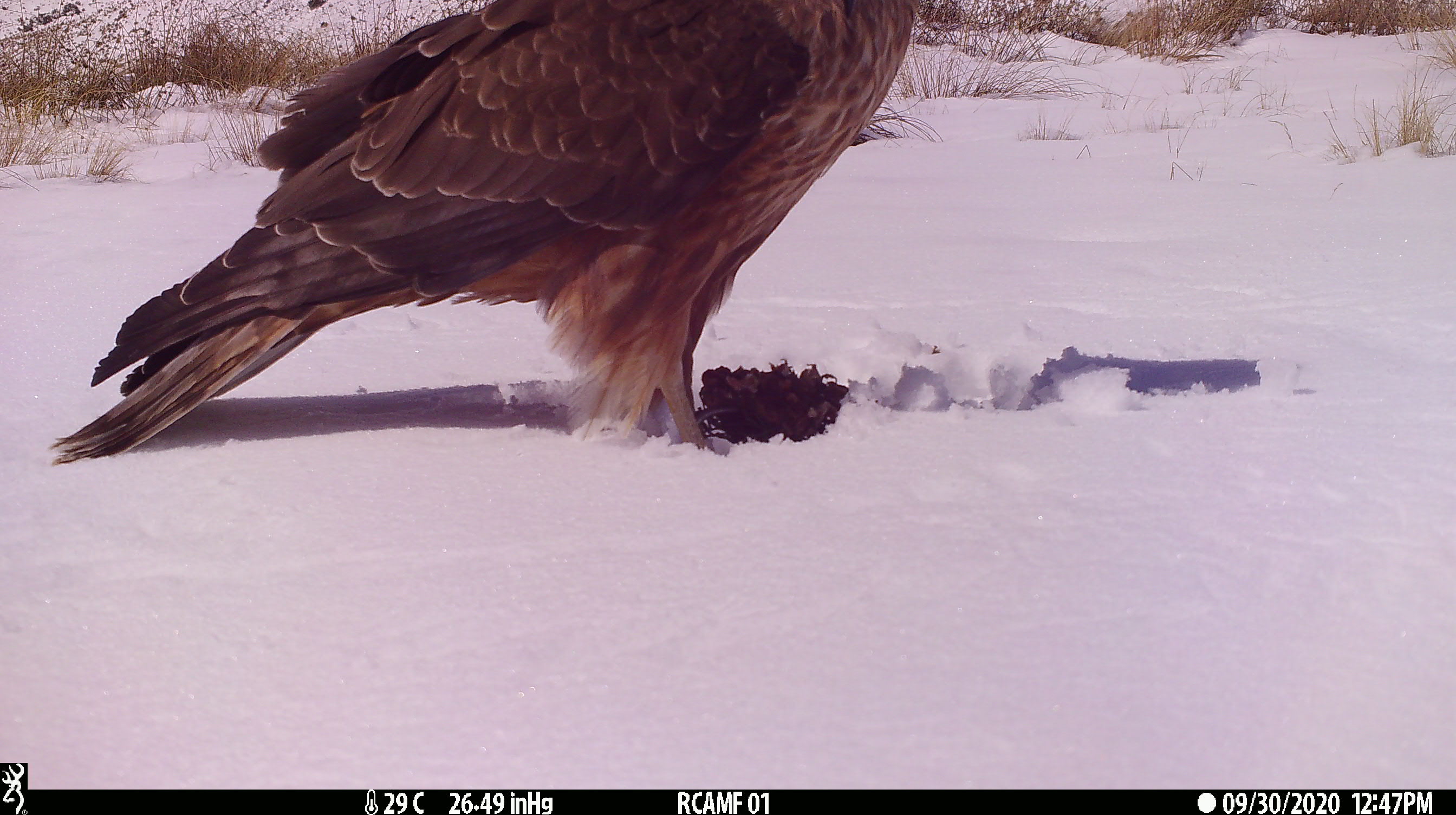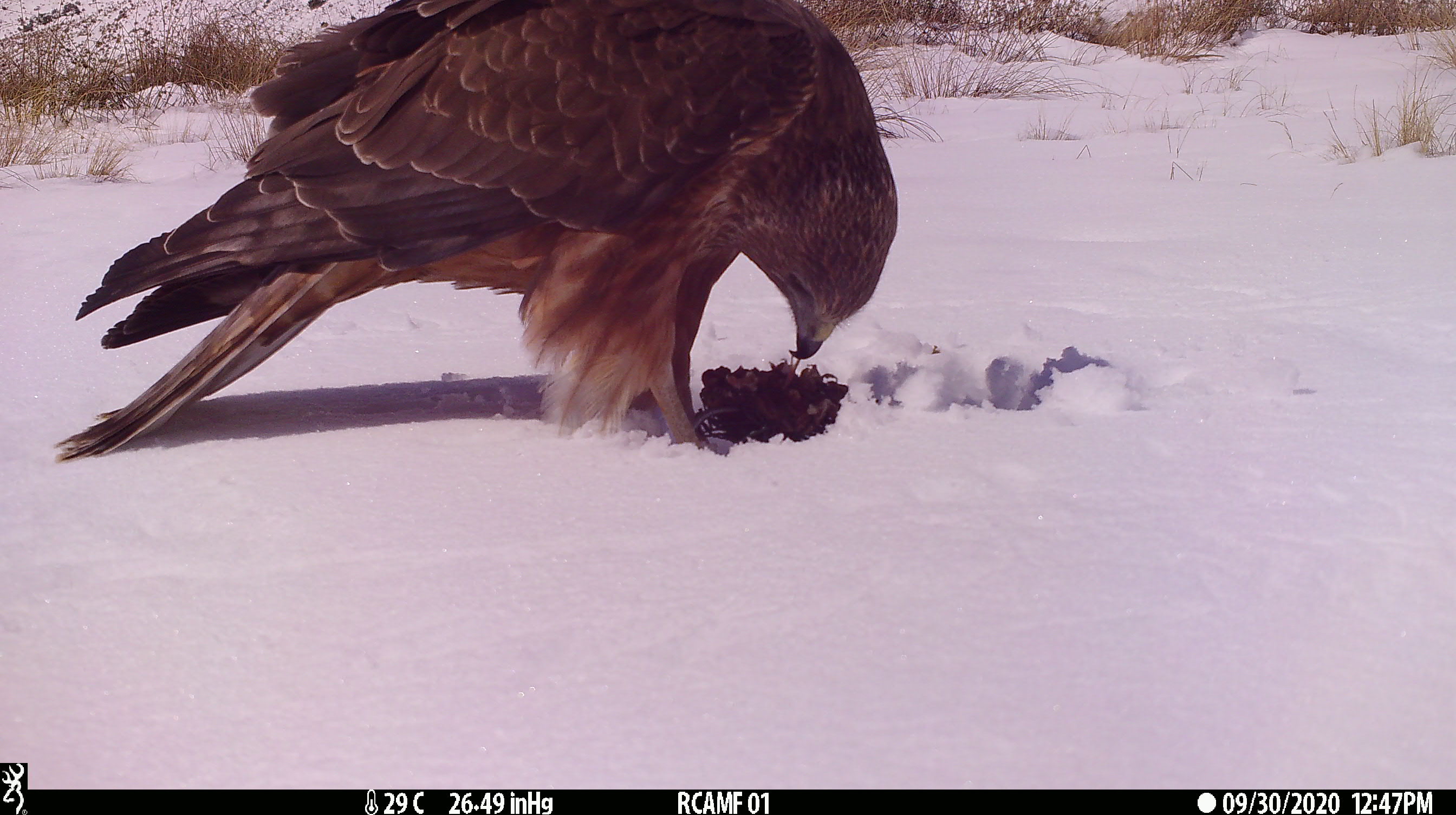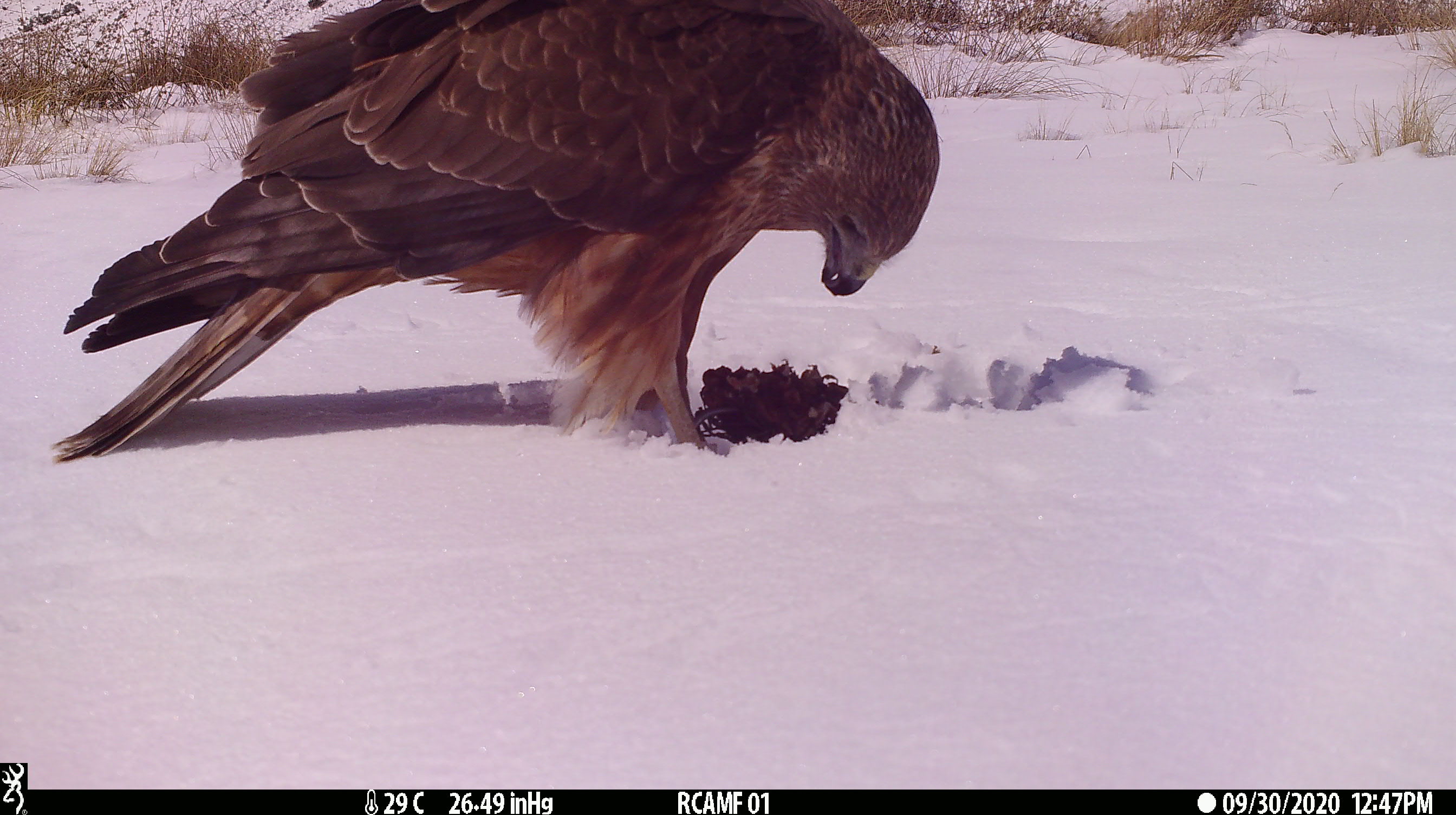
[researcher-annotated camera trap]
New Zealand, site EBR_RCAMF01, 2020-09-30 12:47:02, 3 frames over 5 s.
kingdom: Animalia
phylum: Chordata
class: Aves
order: Accipitriformes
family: Accipitridae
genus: Circus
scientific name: Circus approximans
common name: swamp harrier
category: harrier